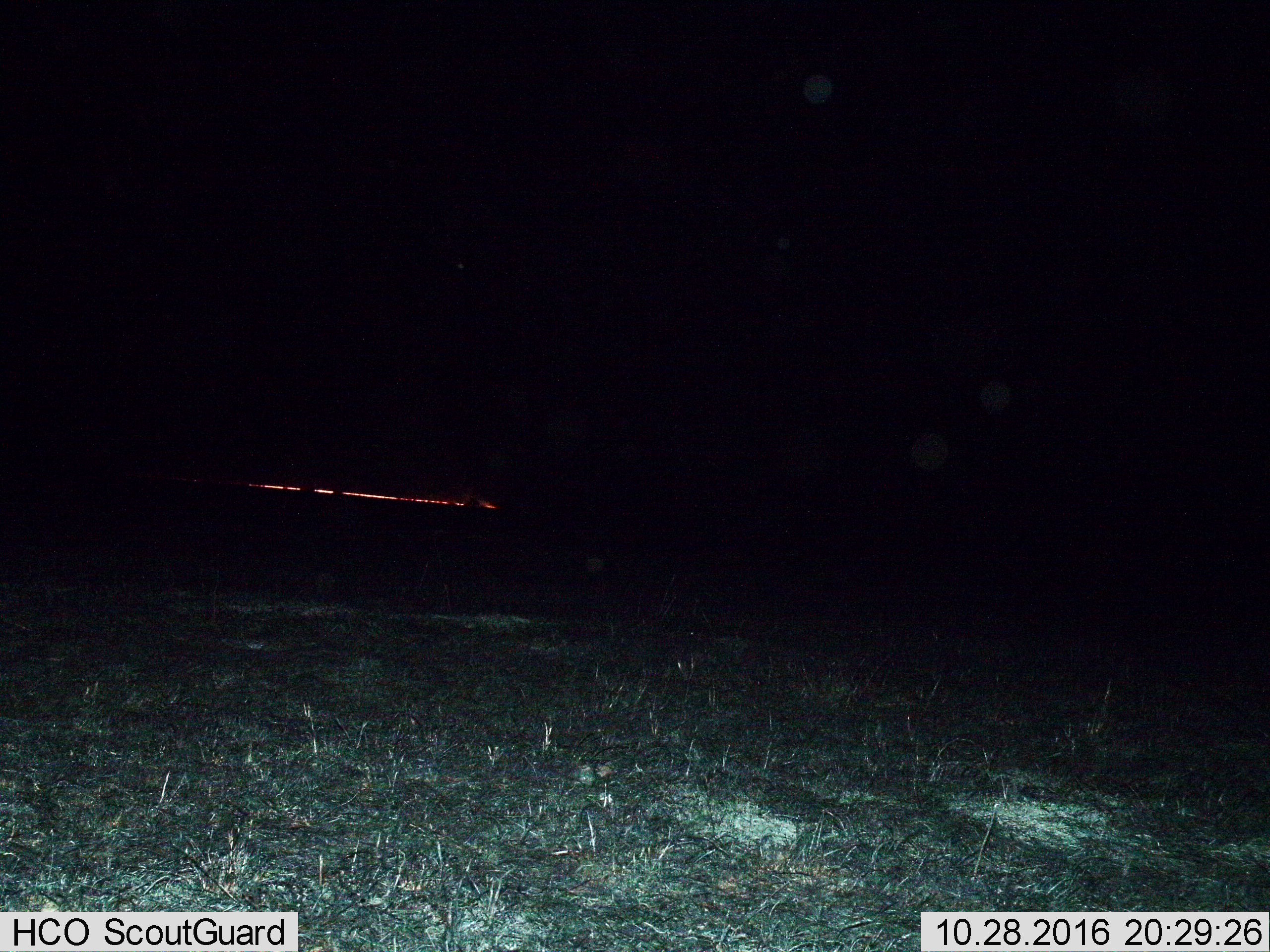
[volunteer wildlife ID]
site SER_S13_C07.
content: unidentified animal